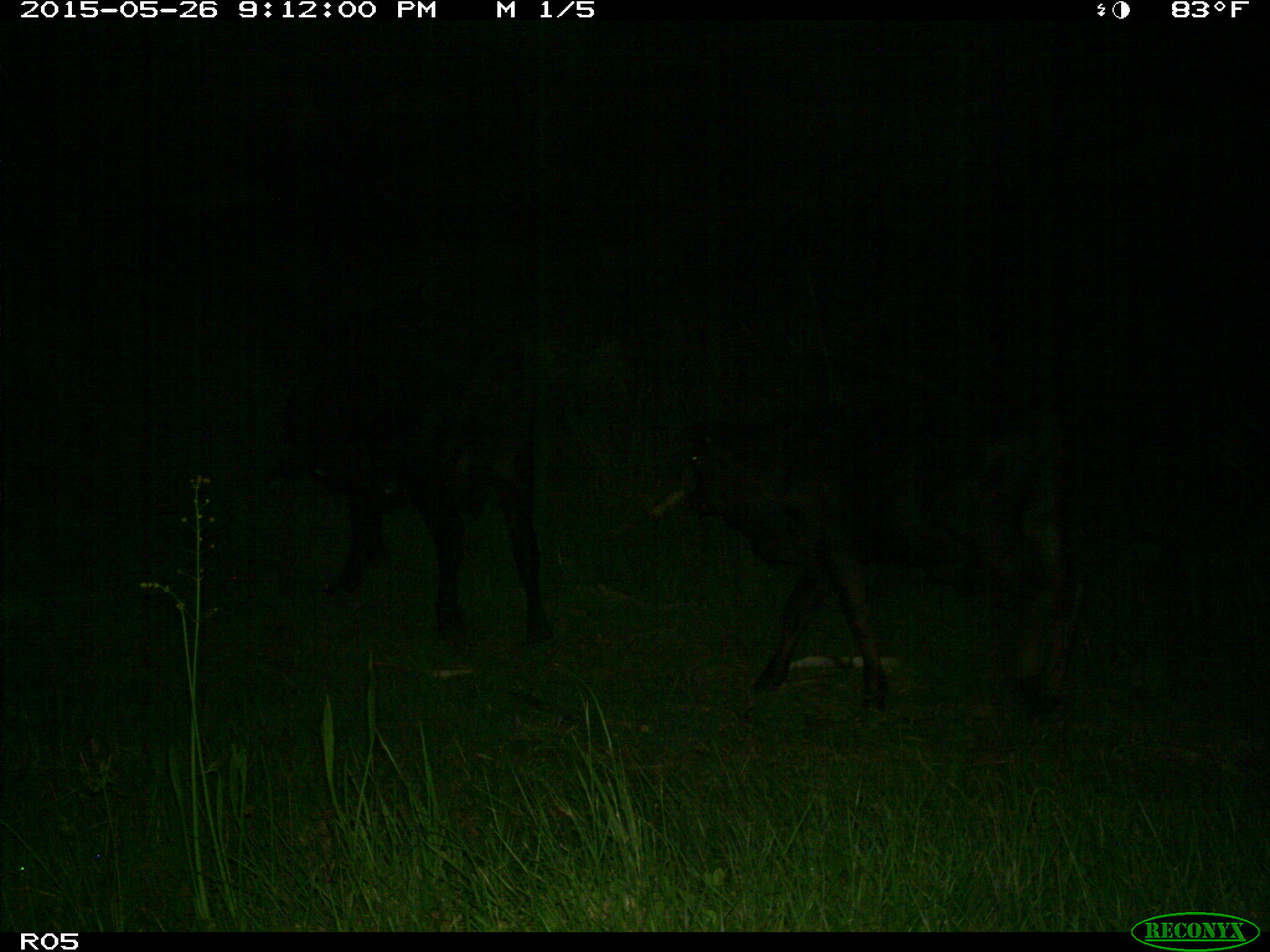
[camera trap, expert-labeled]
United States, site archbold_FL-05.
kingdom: Animalia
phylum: Chordata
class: Mammalia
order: Artiodactyla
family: Bovidae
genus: Bos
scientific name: Bos taurus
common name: domestic cow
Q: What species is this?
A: Bos taurus (domestic cow).